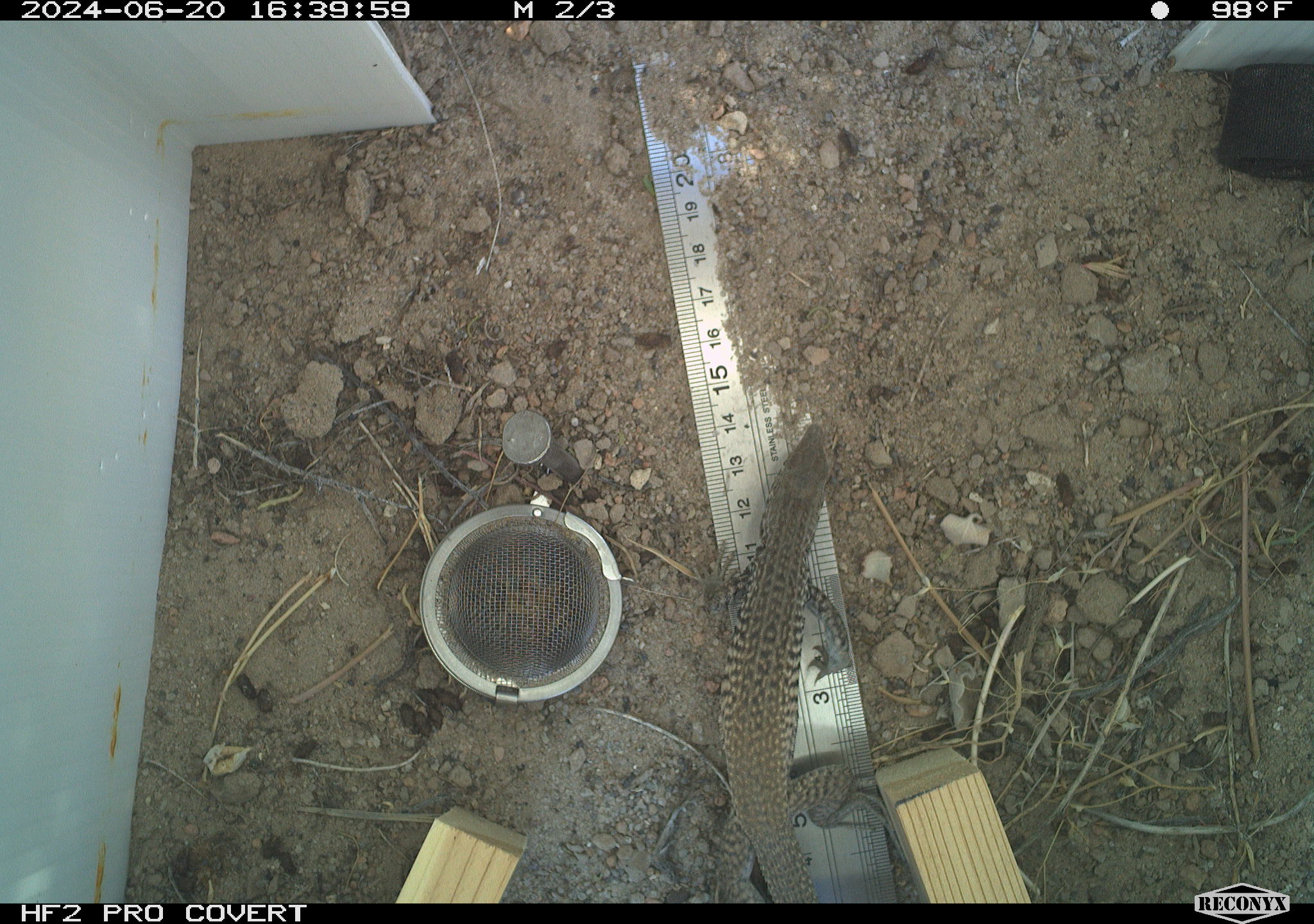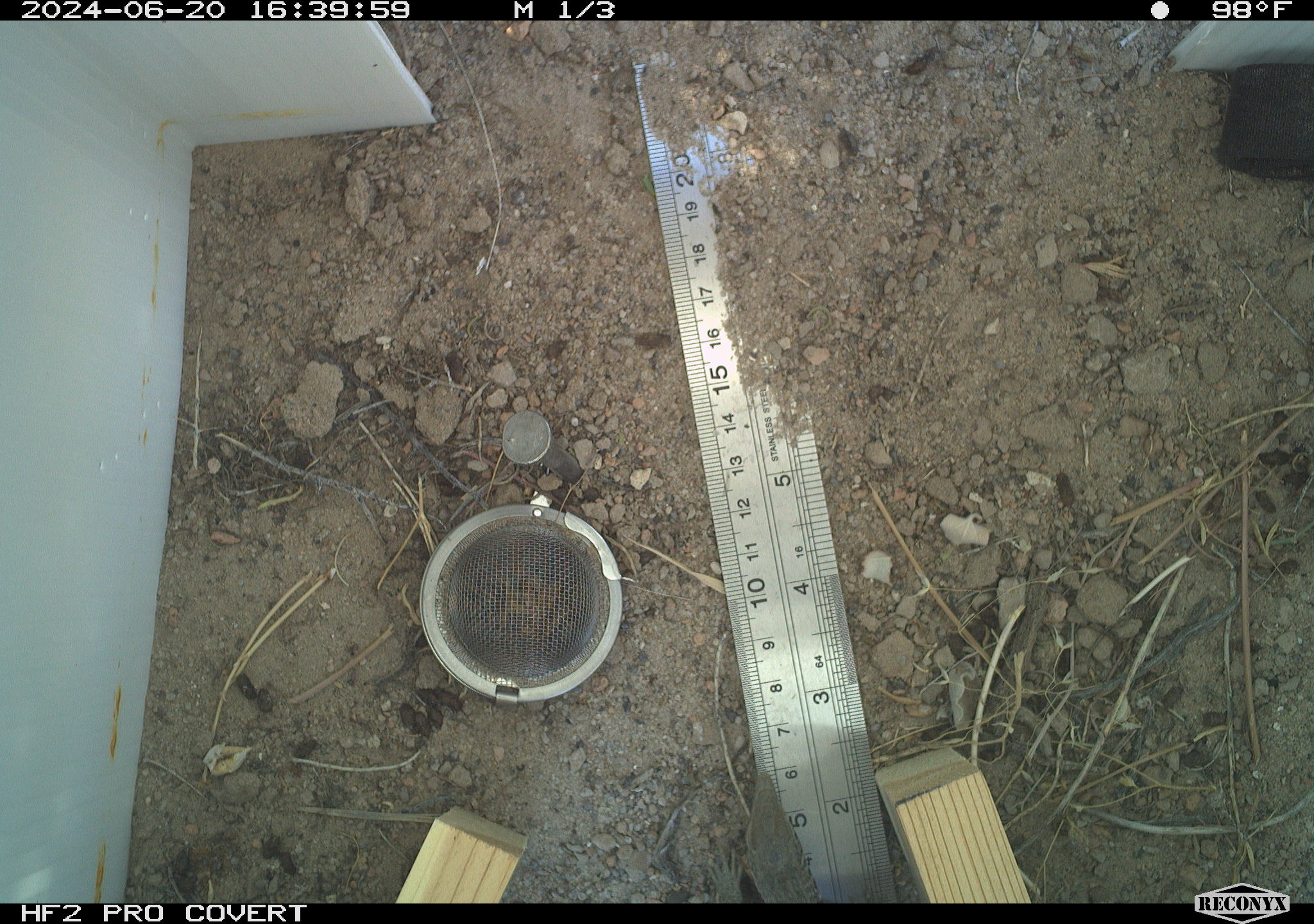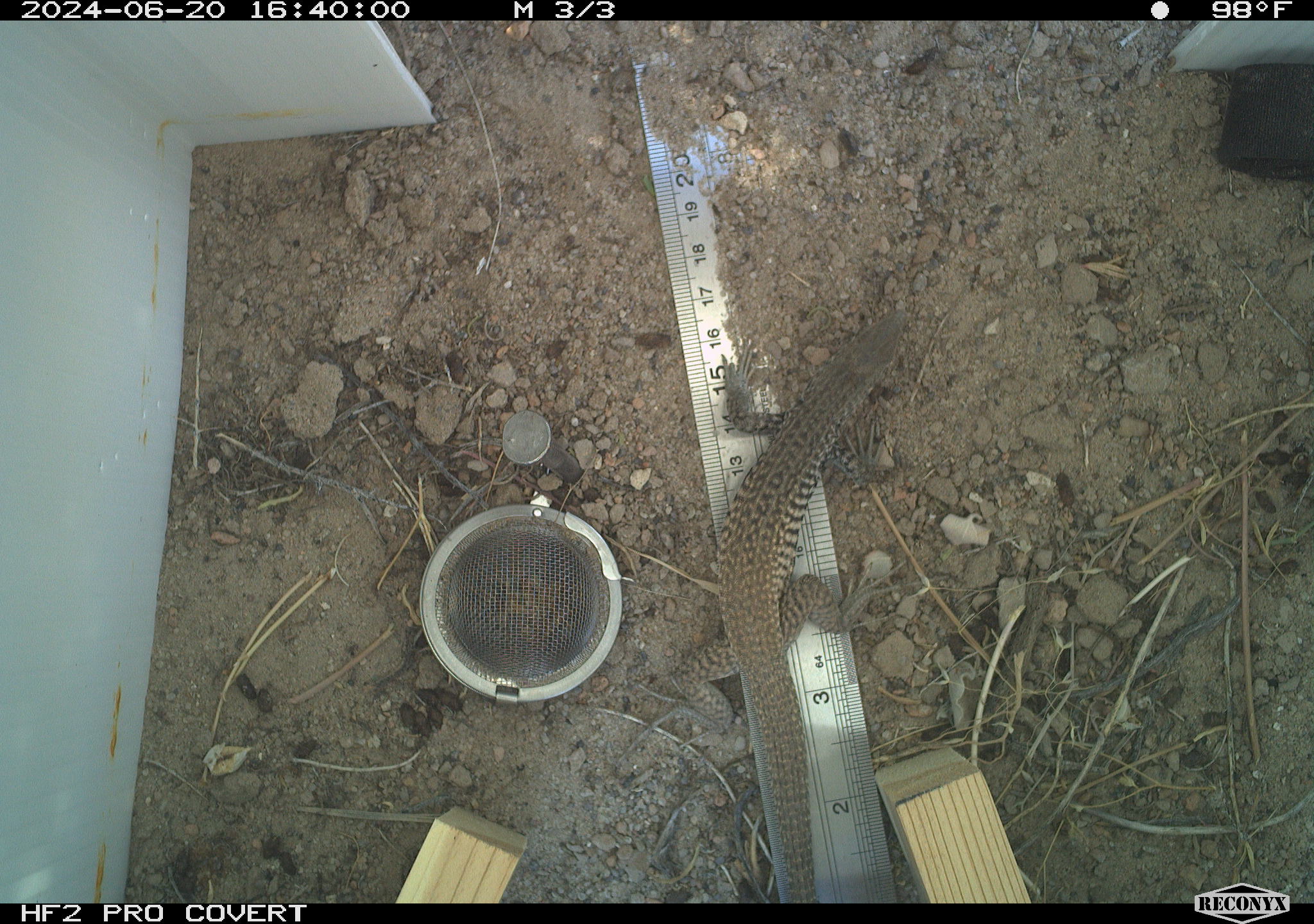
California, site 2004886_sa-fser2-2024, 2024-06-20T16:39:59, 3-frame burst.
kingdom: Animalia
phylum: Chordata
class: Reptilia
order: Squamata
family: Colubridae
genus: Masticophis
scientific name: Masticophis flagellum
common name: coachwhip